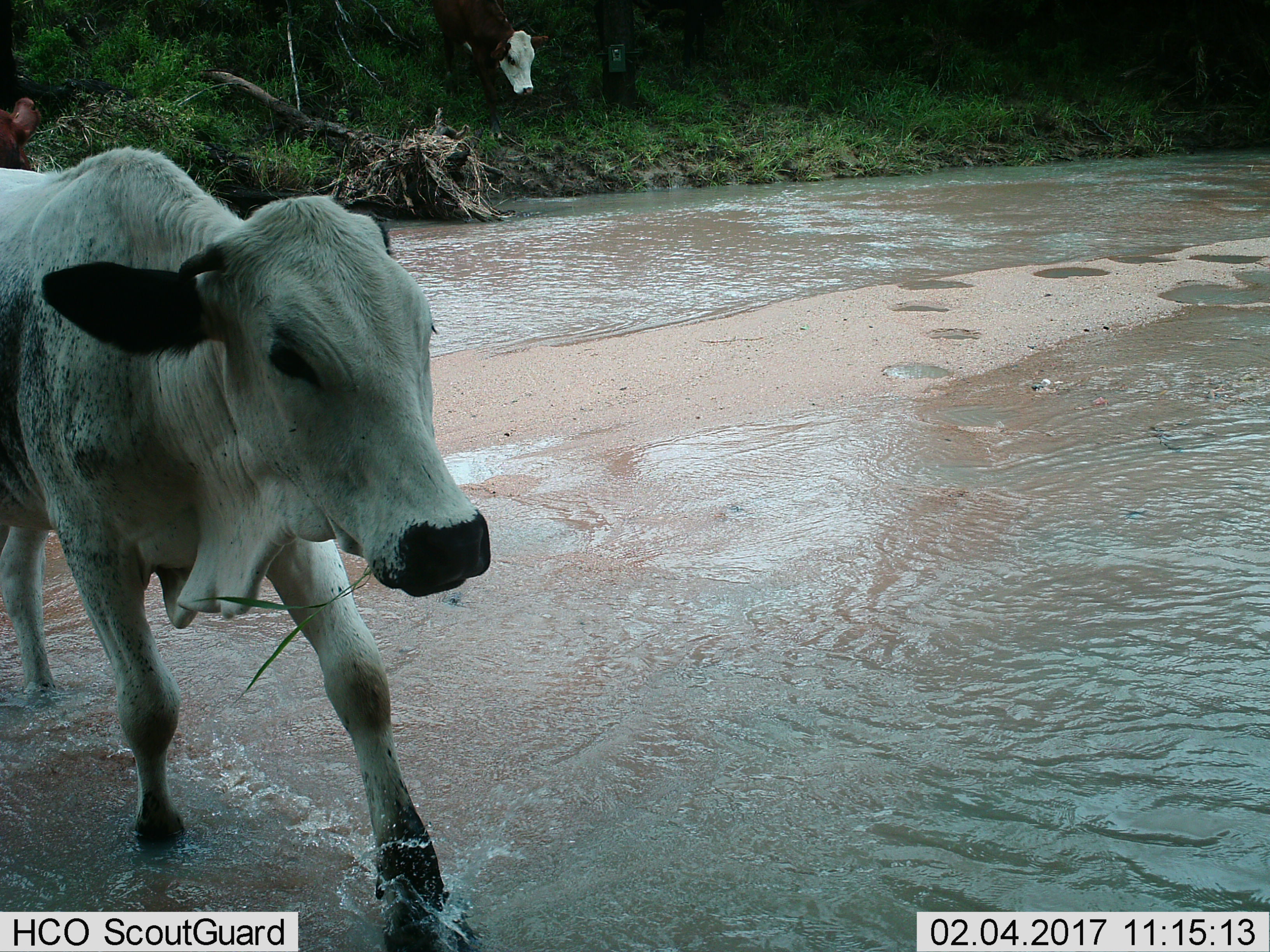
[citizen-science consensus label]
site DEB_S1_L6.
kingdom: Animalia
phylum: Chordata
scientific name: Vertebrata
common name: domestic animal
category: domesticanimal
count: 3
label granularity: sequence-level